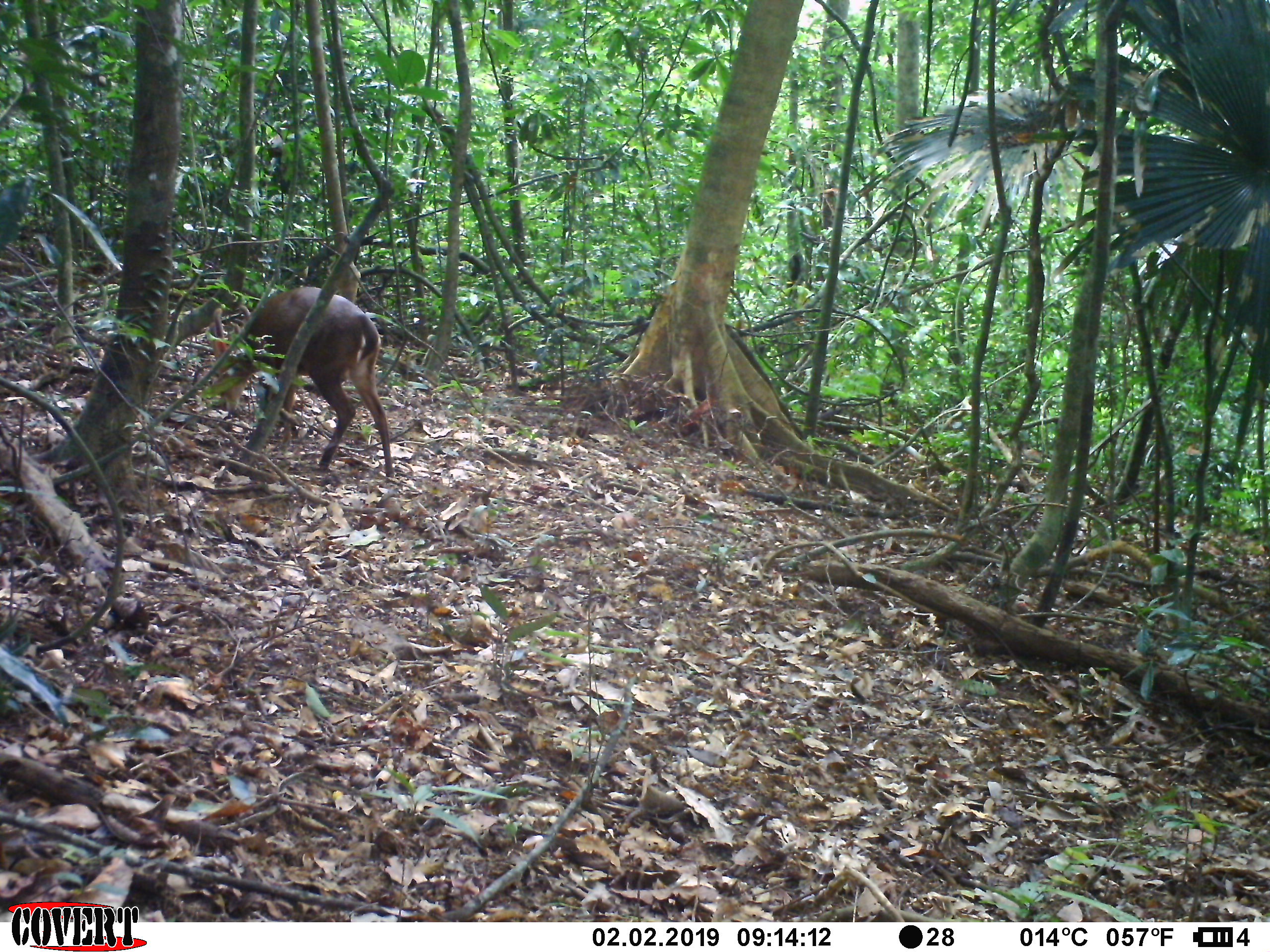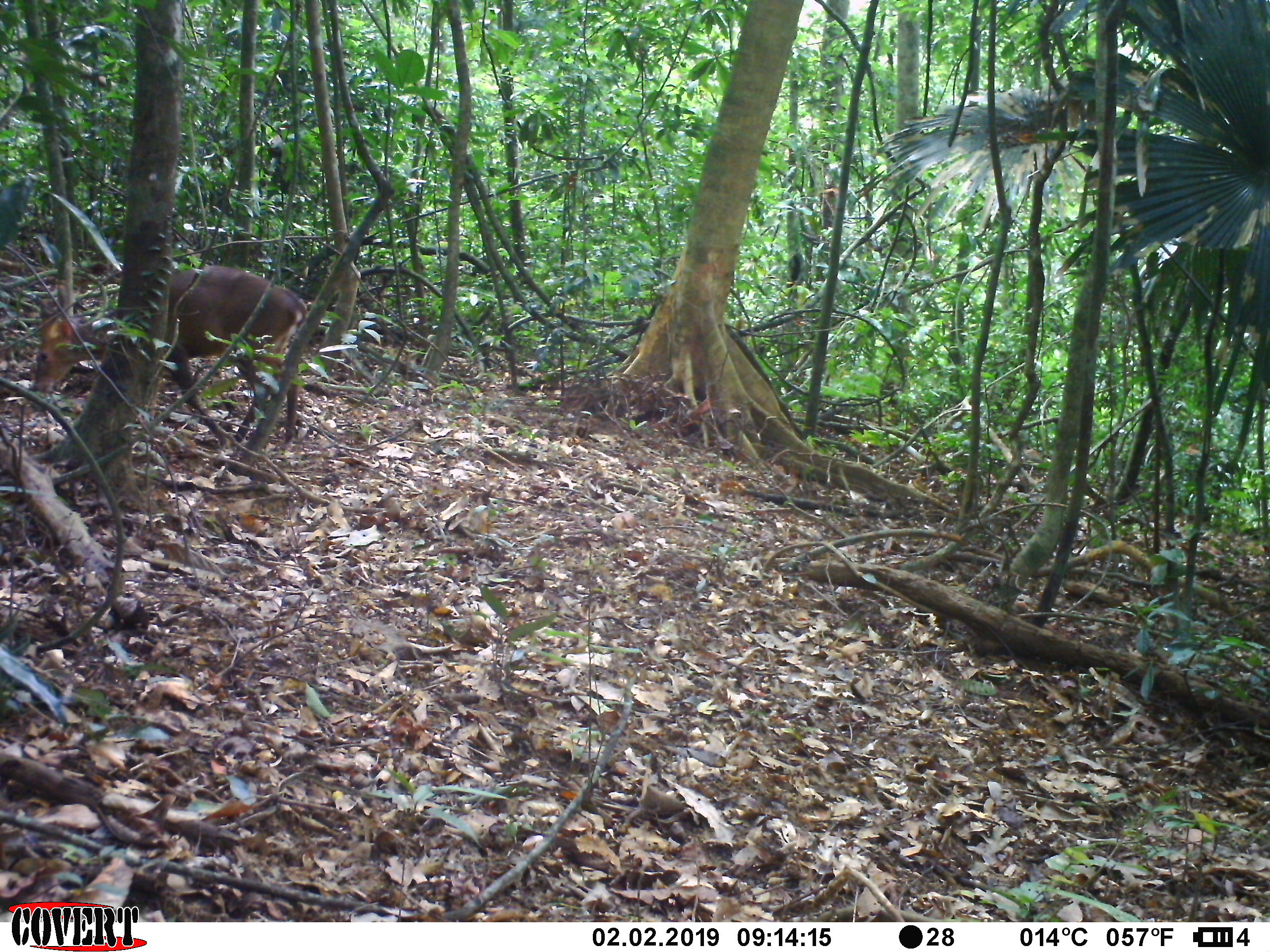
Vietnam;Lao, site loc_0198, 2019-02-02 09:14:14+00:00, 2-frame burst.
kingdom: Animalia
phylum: Chordata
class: Mammalia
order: Artiodactyla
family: Cervidae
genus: Muntiacus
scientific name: Muntiacus vuquangensis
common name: large-antlered muntjac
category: large antlered muntjac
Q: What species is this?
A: Large antlered muntjac (large-antlered muntjac) (Muntiacus vuquangensis).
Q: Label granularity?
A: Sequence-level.